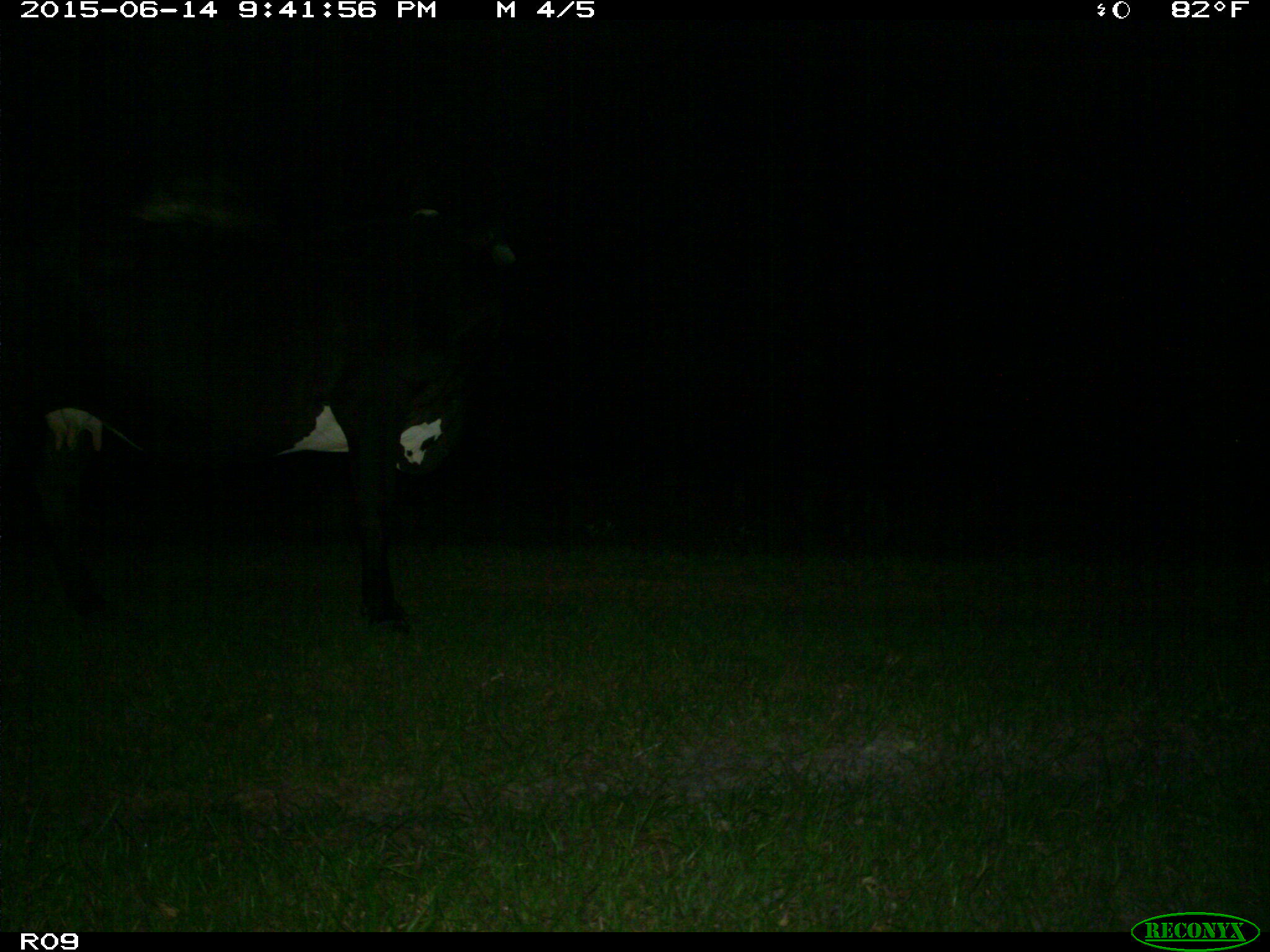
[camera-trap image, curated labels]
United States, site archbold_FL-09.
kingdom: Animalia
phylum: Chordata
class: Mammalia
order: Artiodactyla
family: Bovidae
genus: Bos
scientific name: Bos taurus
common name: domestic cow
Bos taurus (domestic cow).